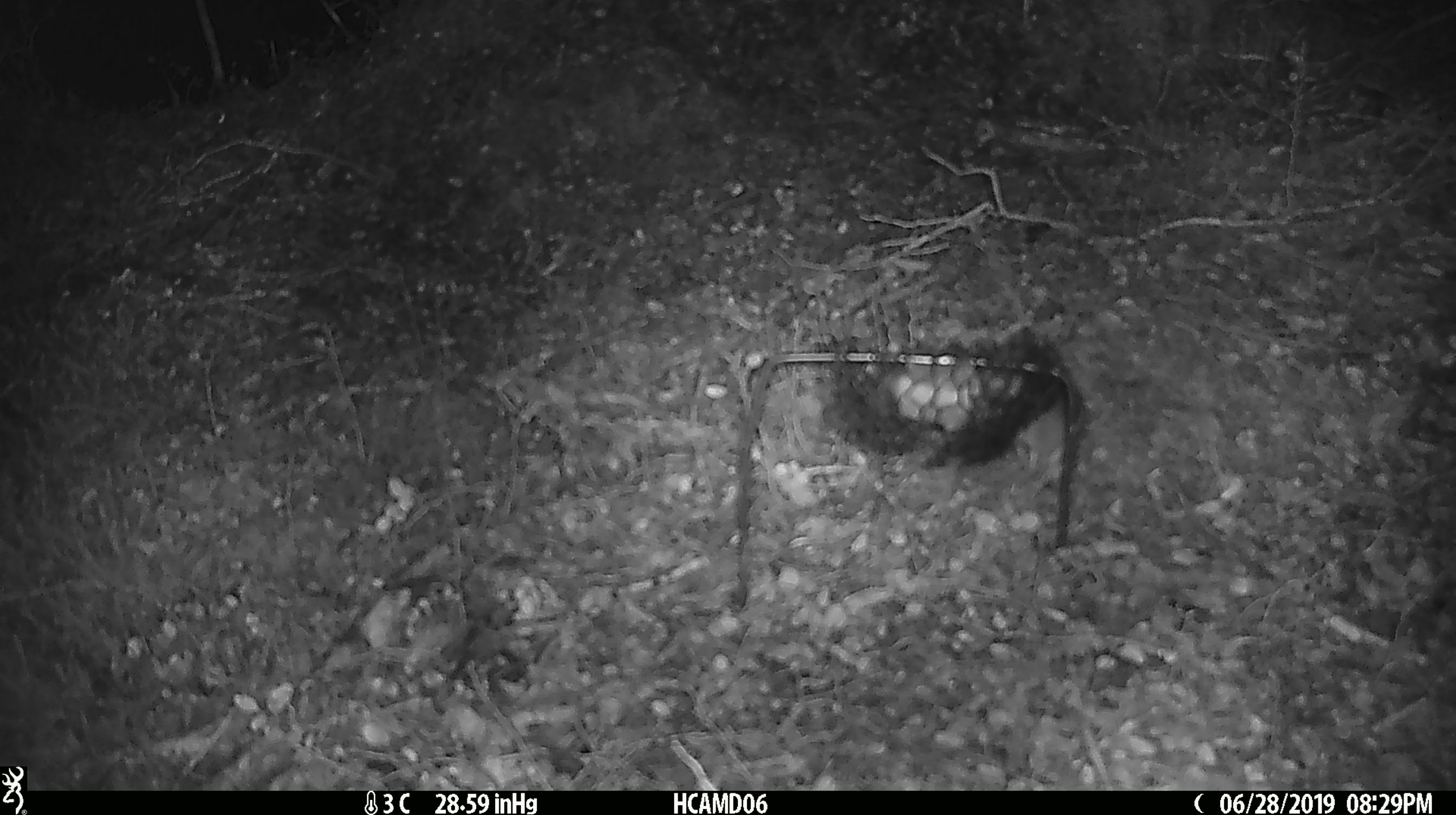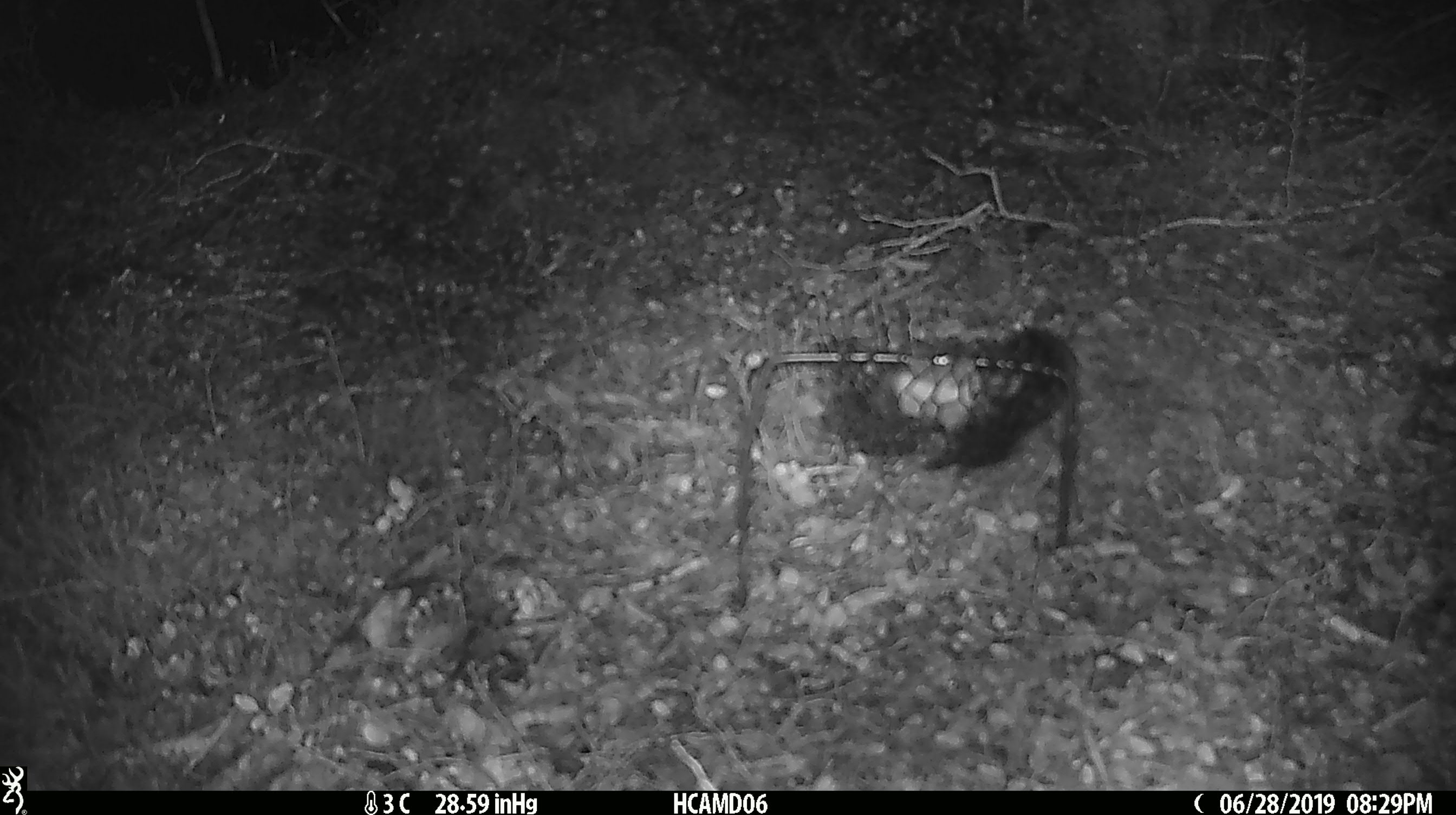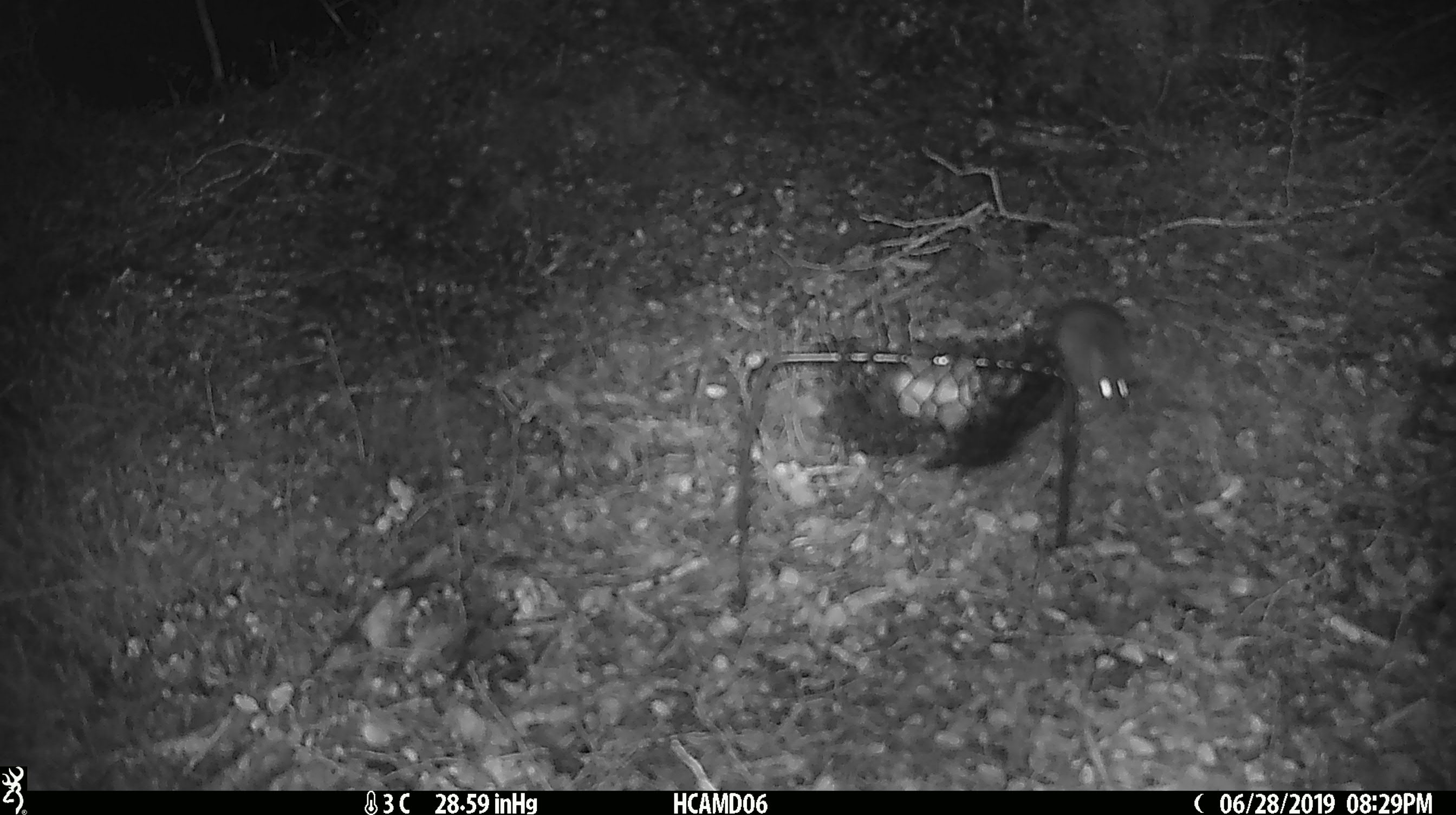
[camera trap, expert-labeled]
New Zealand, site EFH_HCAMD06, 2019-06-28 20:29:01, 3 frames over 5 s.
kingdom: Animalia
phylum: Chordata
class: Mammalia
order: Rodentia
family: Muridae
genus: Mus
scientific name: Mus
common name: mouse